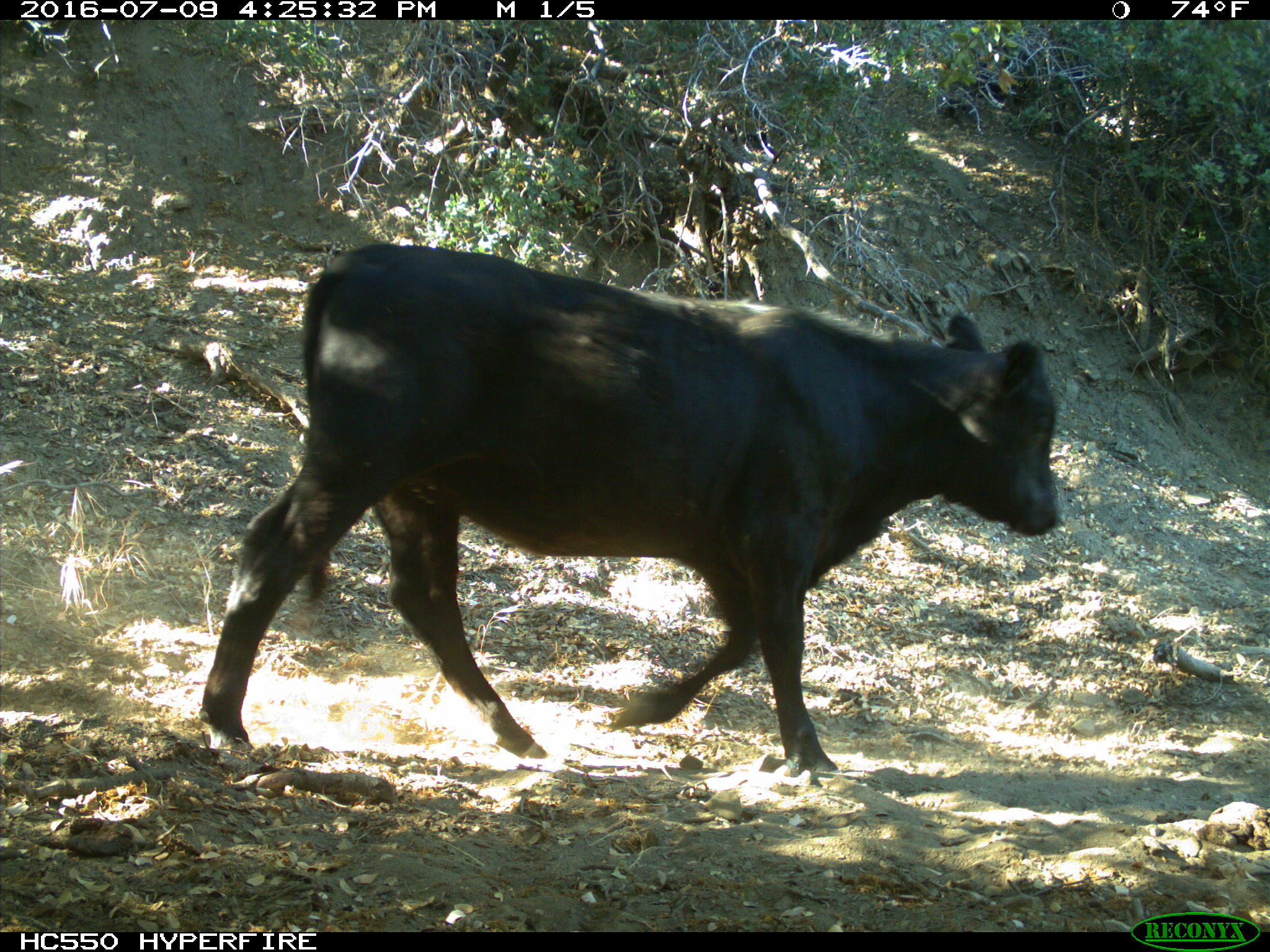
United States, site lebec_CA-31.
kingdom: Animalia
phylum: Chordata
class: Mammalia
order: Artiodactyla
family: Bovidae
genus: Bos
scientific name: Bos taurus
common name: domestic cow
Bos taurus (domestic cow).